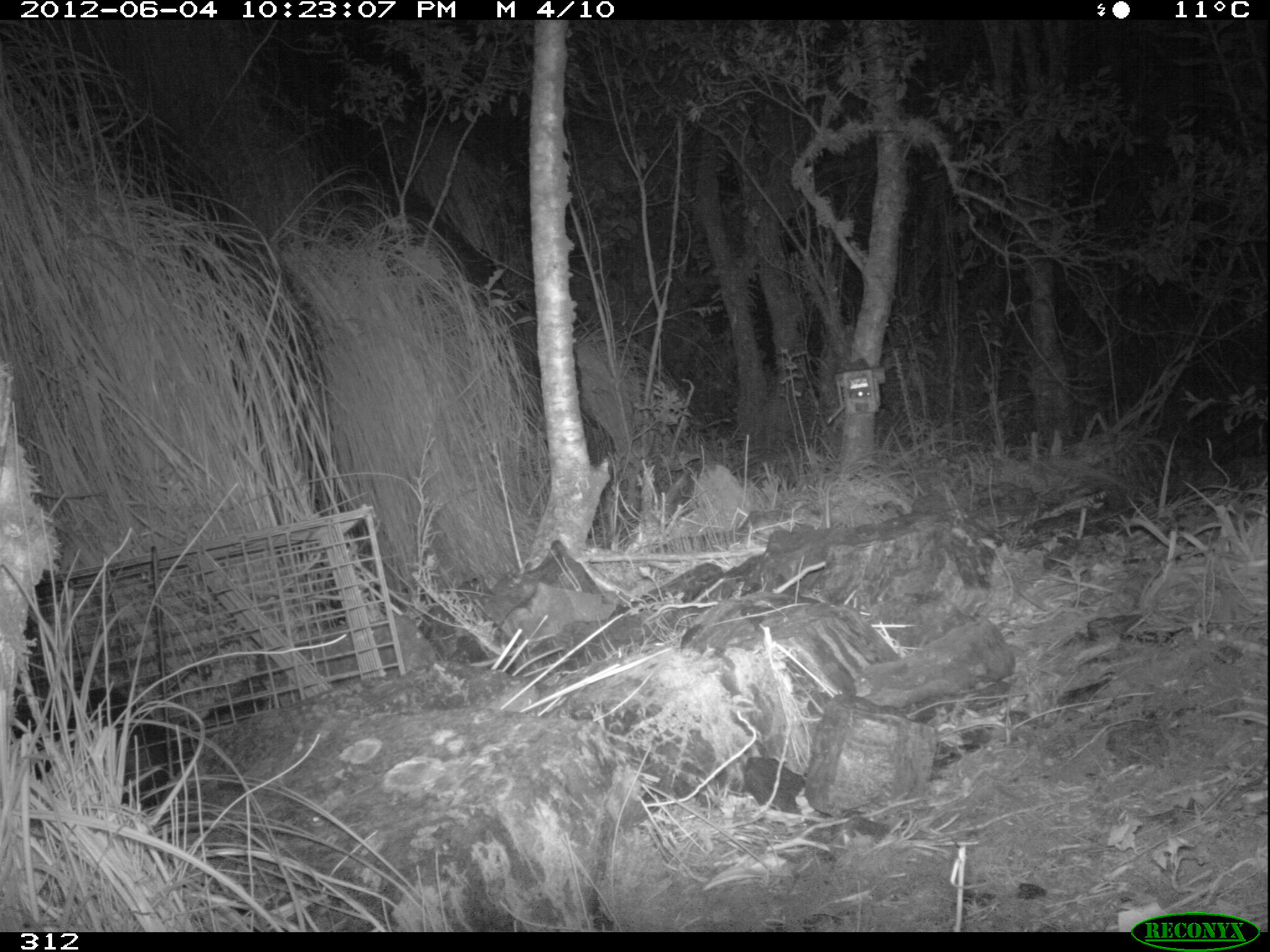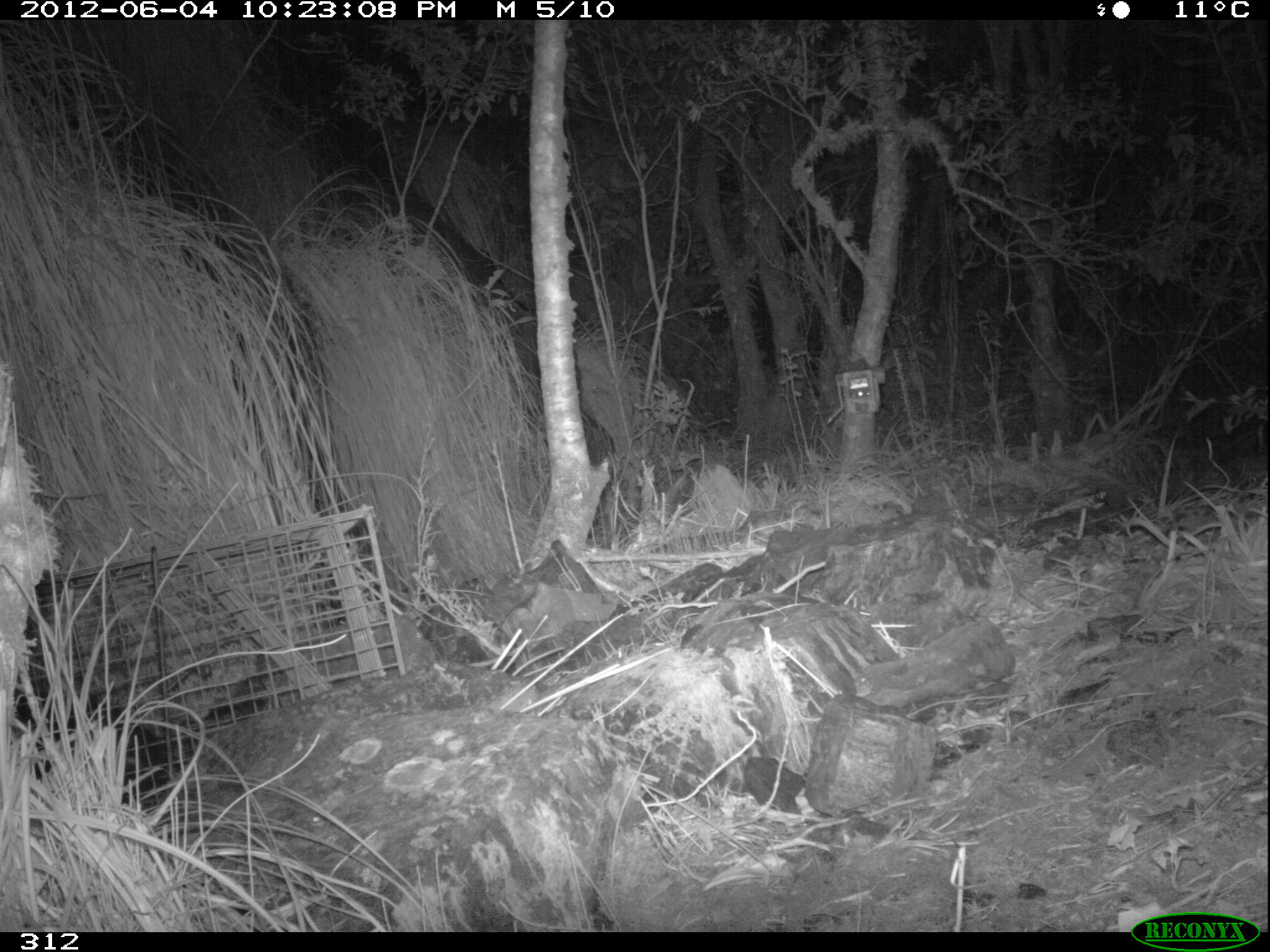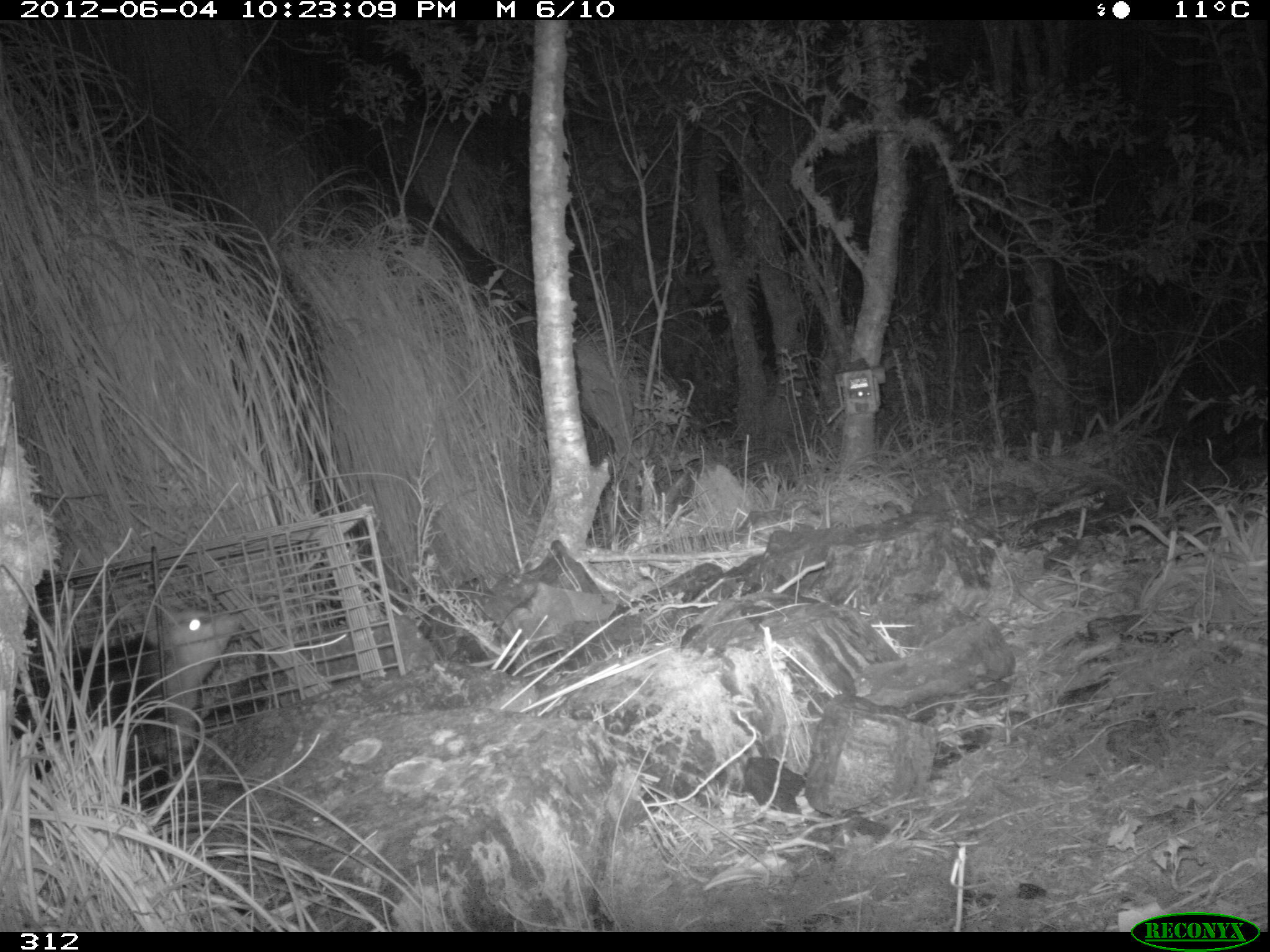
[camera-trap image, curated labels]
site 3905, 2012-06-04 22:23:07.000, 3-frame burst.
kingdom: Animalia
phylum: Chordata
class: Mammalia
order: Didelphimorphia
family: Didelphidae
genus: Didelphis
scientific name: Didelphis pernigra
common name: andean white-eared opossum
Didelphis pernigra (andean white-eared opossum).